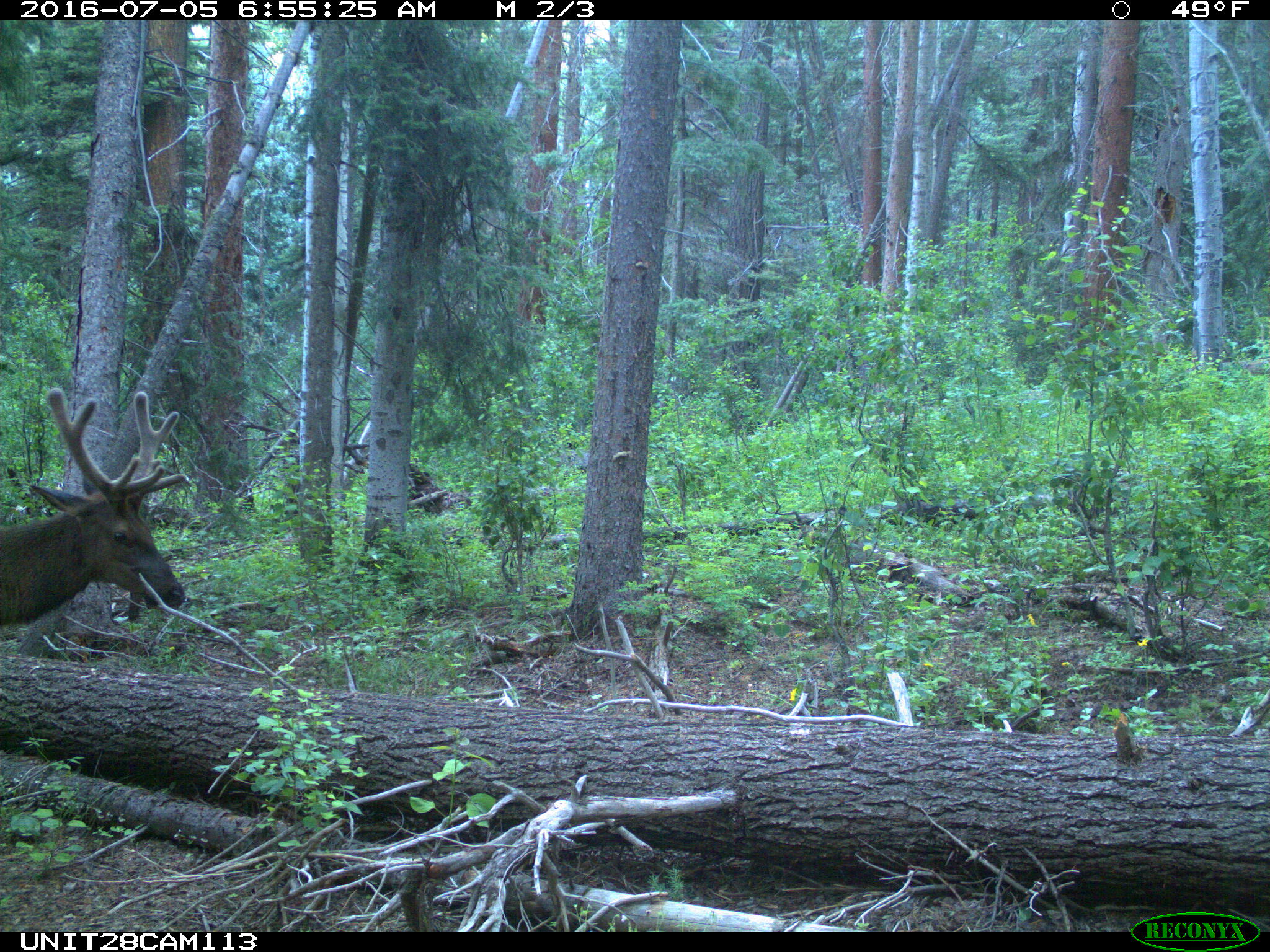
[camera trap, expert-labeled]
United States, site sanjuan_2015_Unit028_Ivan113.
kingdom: Animalia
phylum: Chordata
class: Mammalia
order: Artiodactyla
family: Cervidae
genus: Cervus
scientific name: Cervus elaphus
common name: red deer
Cervus elaphus (red deer).